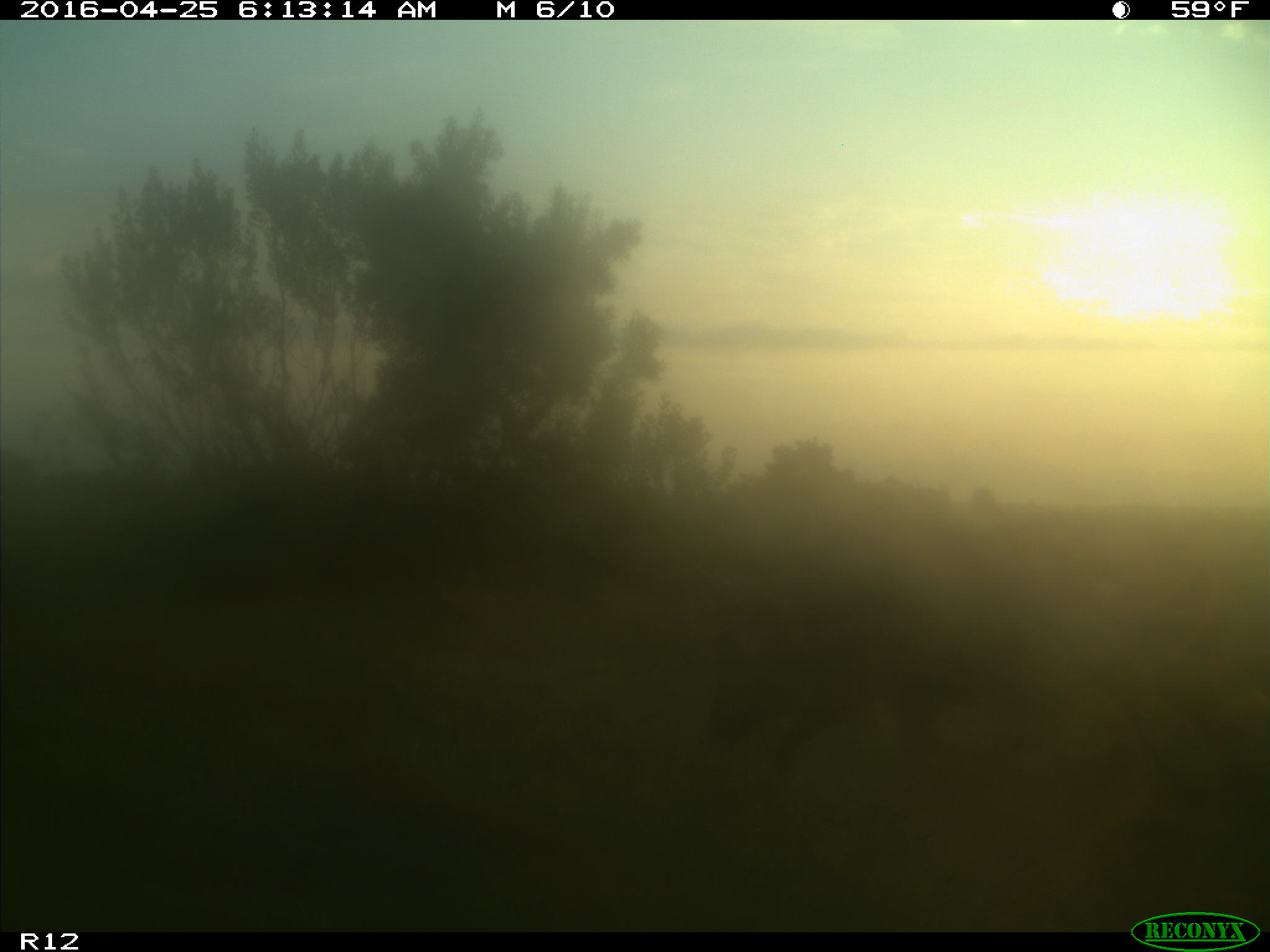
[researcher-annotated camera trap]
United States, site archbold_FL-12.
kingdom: Animalia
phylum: Chordata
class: Mammalia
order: Artiodactyla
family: Suidae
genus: Sus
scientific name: Sus scrofa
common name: wild boar